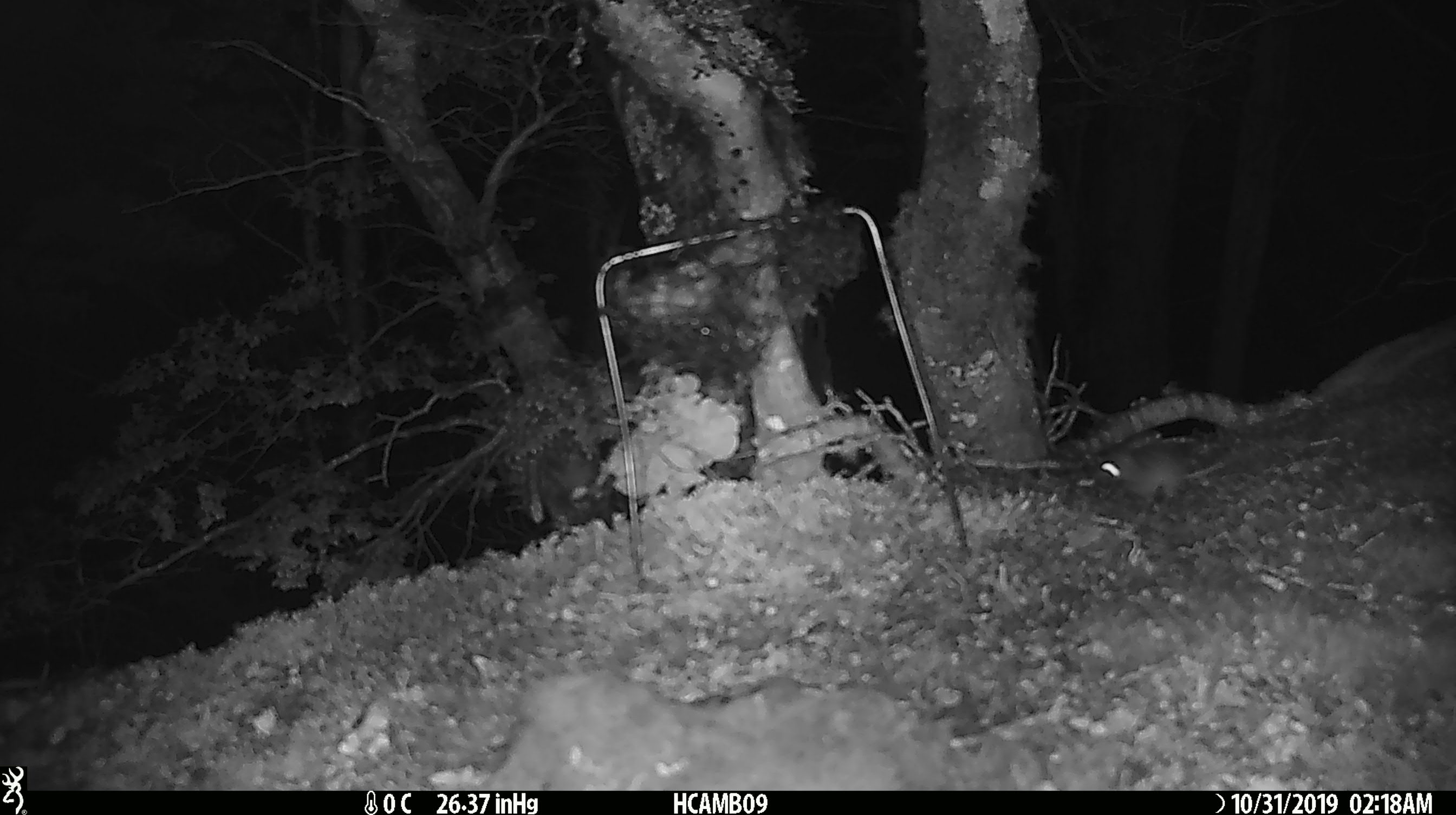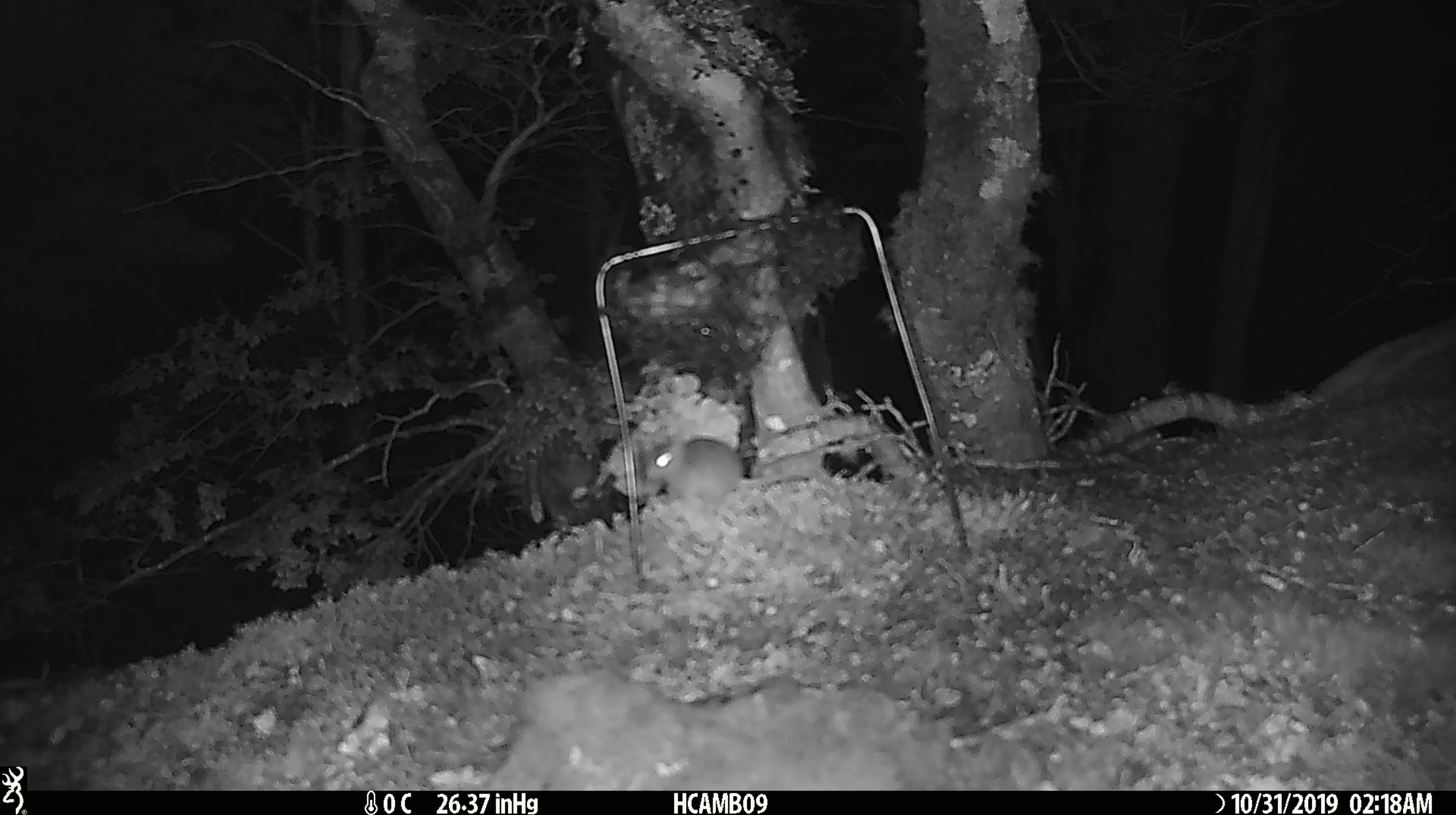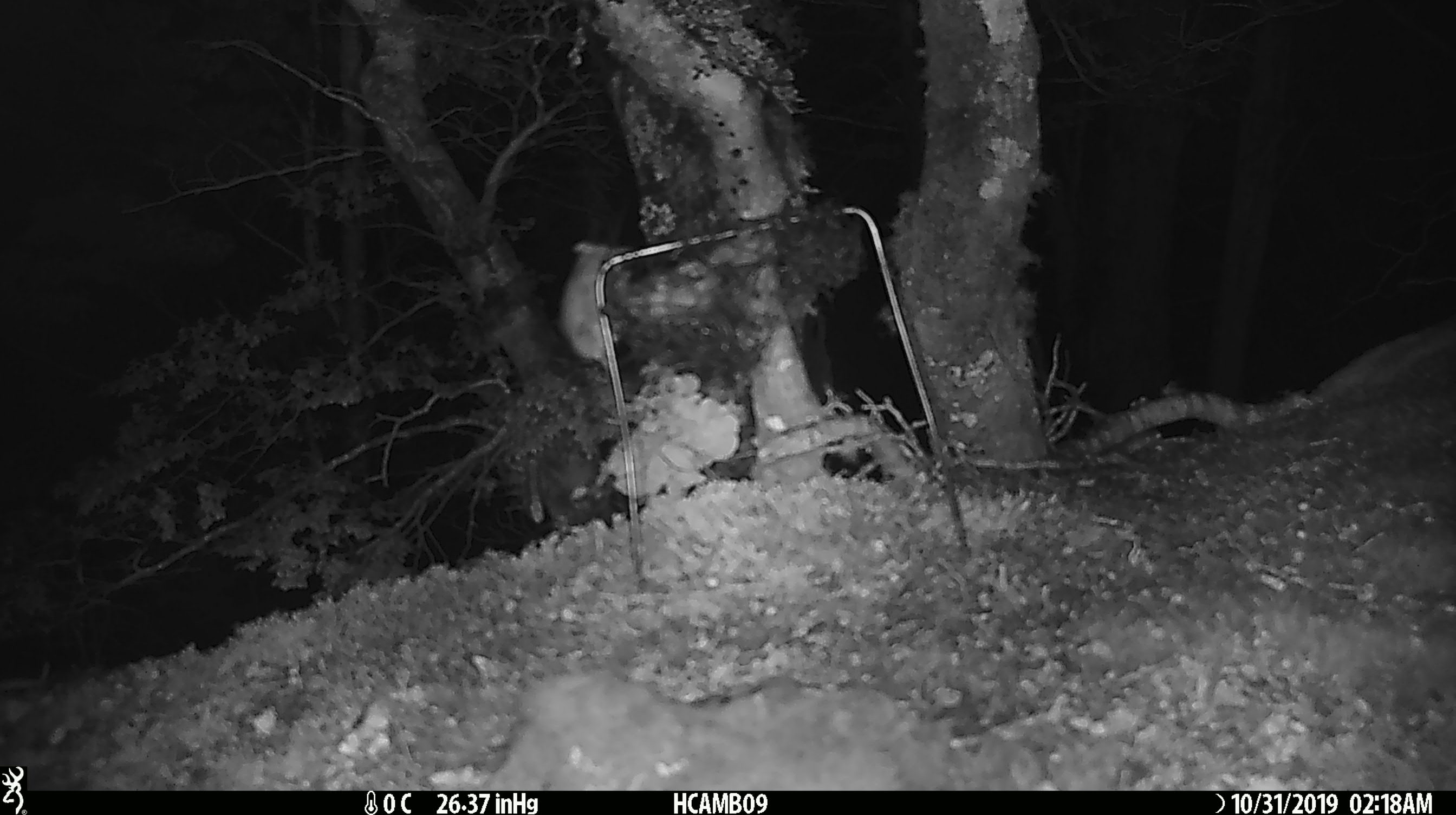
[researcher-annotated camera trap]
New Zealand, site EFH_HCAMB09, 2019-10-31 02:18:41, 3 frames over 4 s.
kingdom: Animalia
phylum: Chordata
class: Mammalia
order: Rodentia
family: Muridae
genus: Mus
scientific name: Mus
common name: mouse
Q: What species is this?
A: Mouse (Mus).